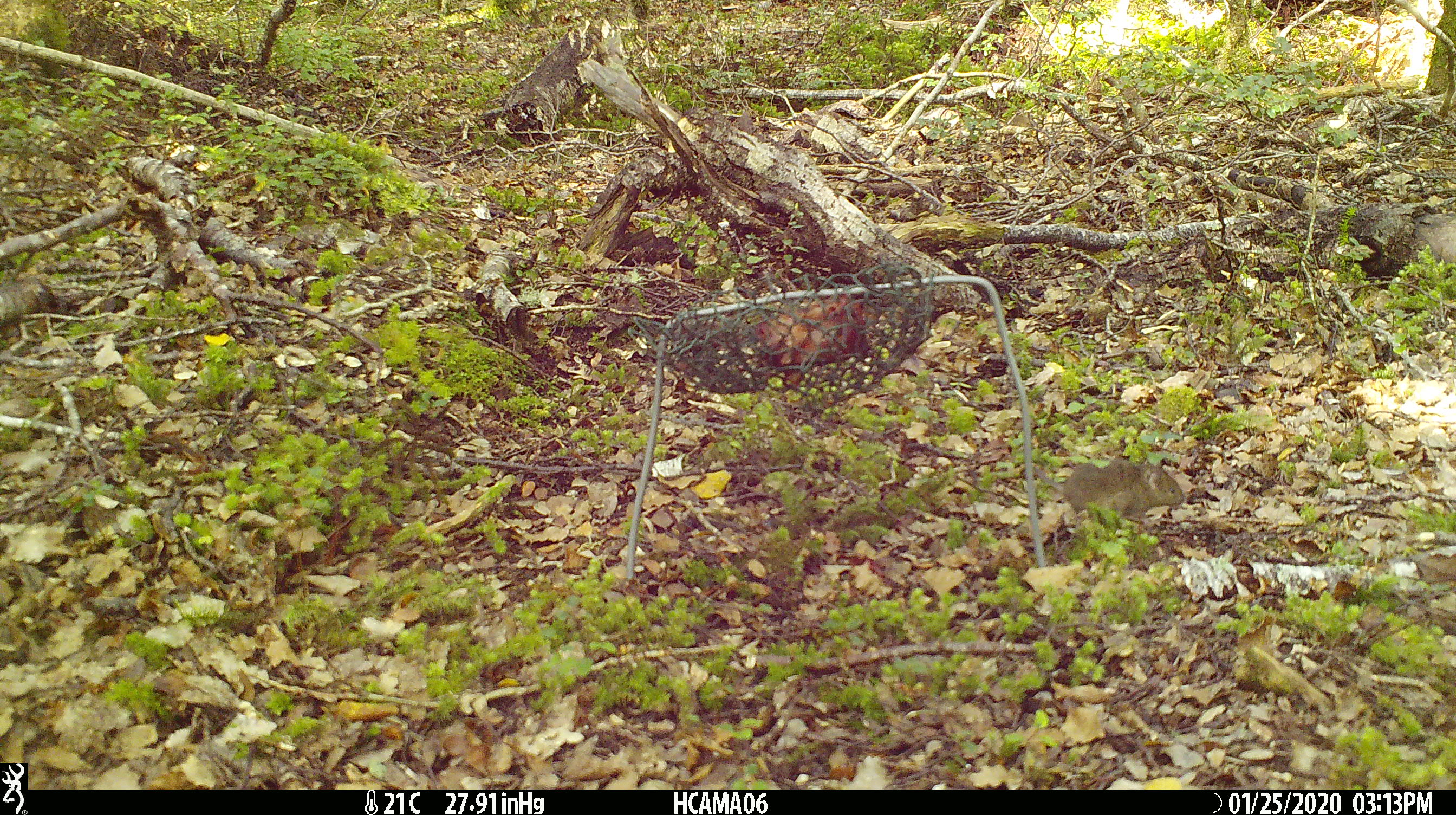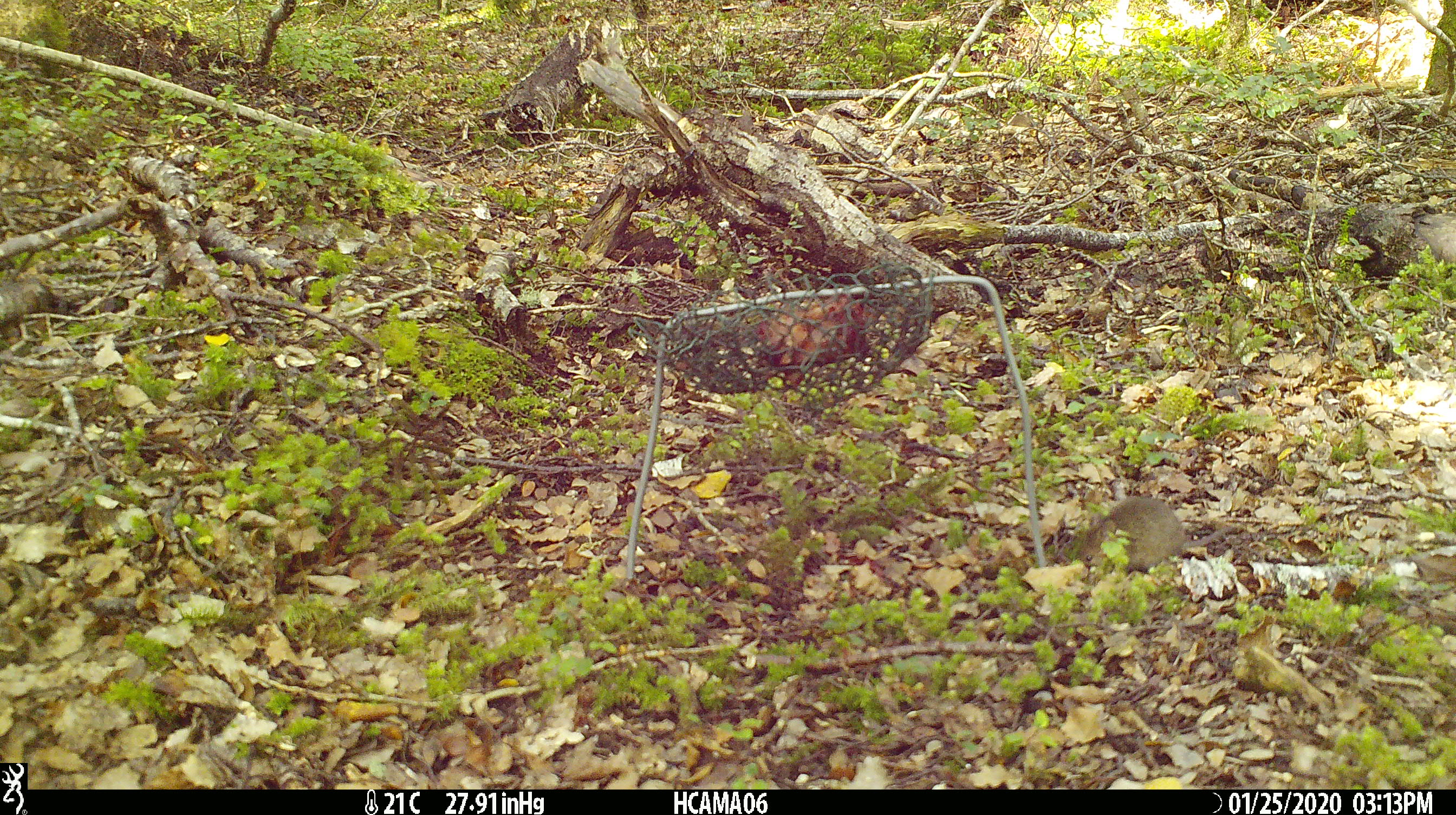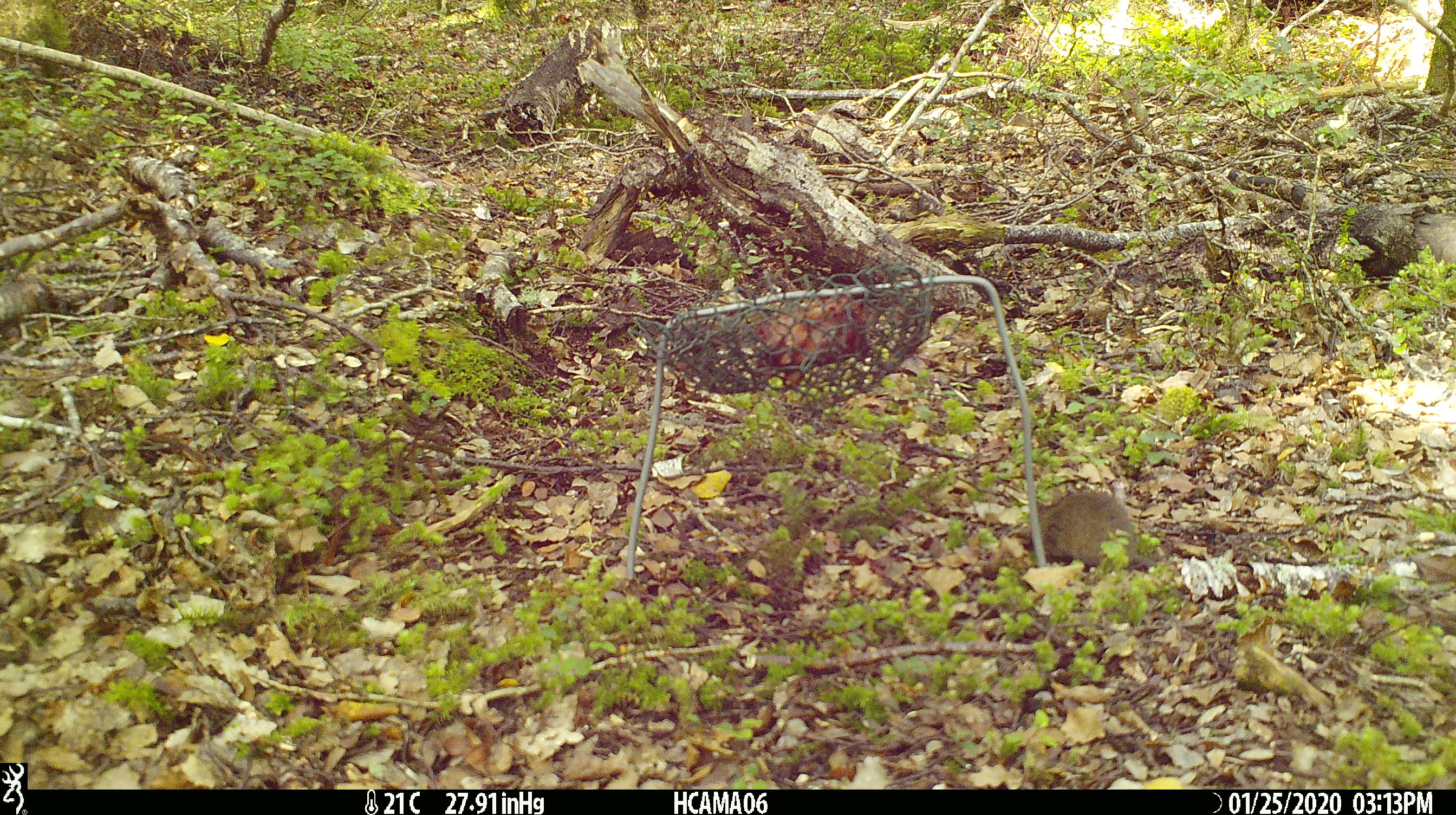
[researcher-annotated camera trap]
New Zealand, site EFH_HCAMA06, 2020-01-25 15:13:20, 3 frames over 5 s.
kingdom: Animalia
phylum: Chordata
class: Mammalia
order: Rodentia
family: Muridae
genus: Mus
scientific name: Mus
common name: mouse